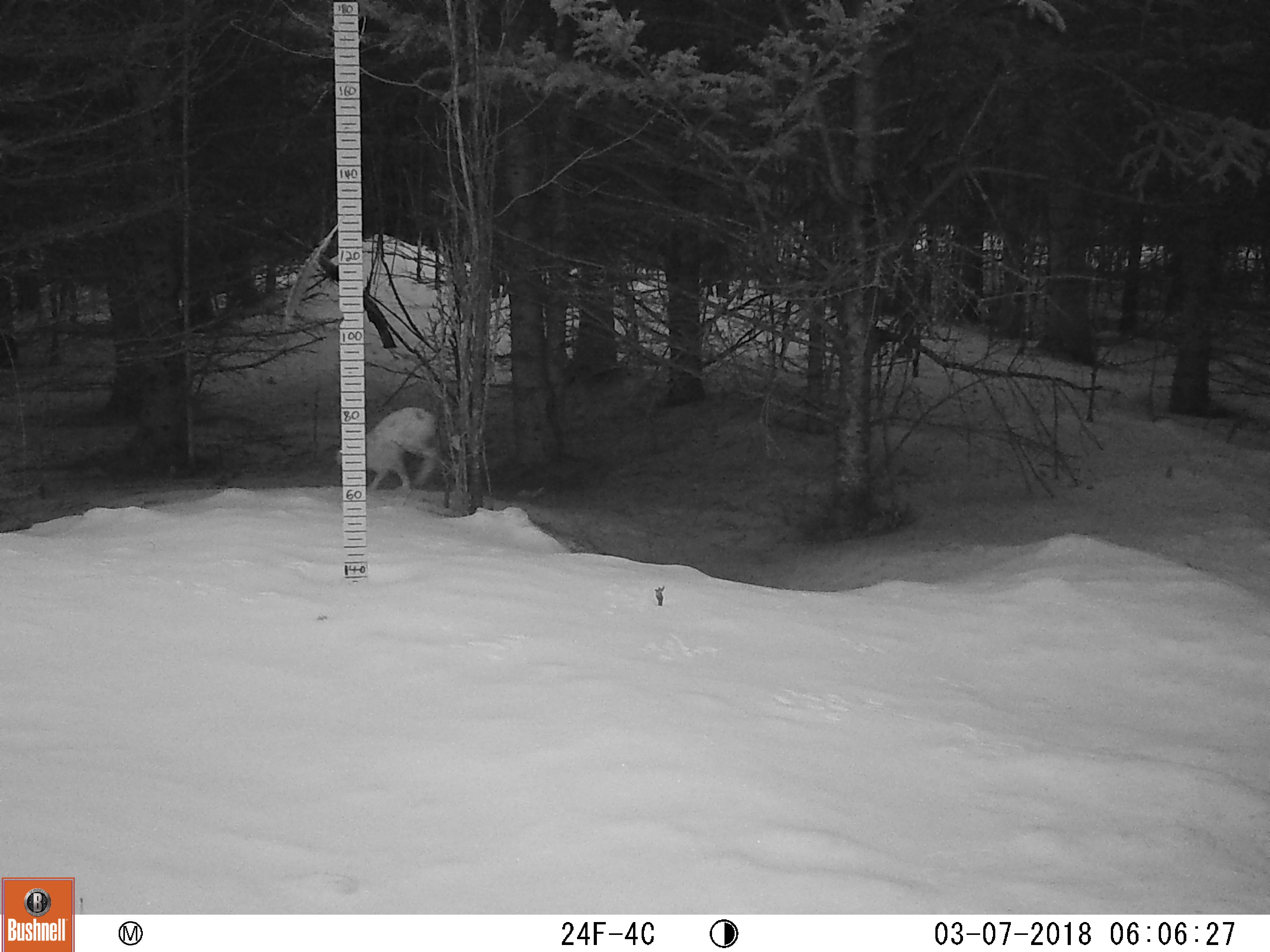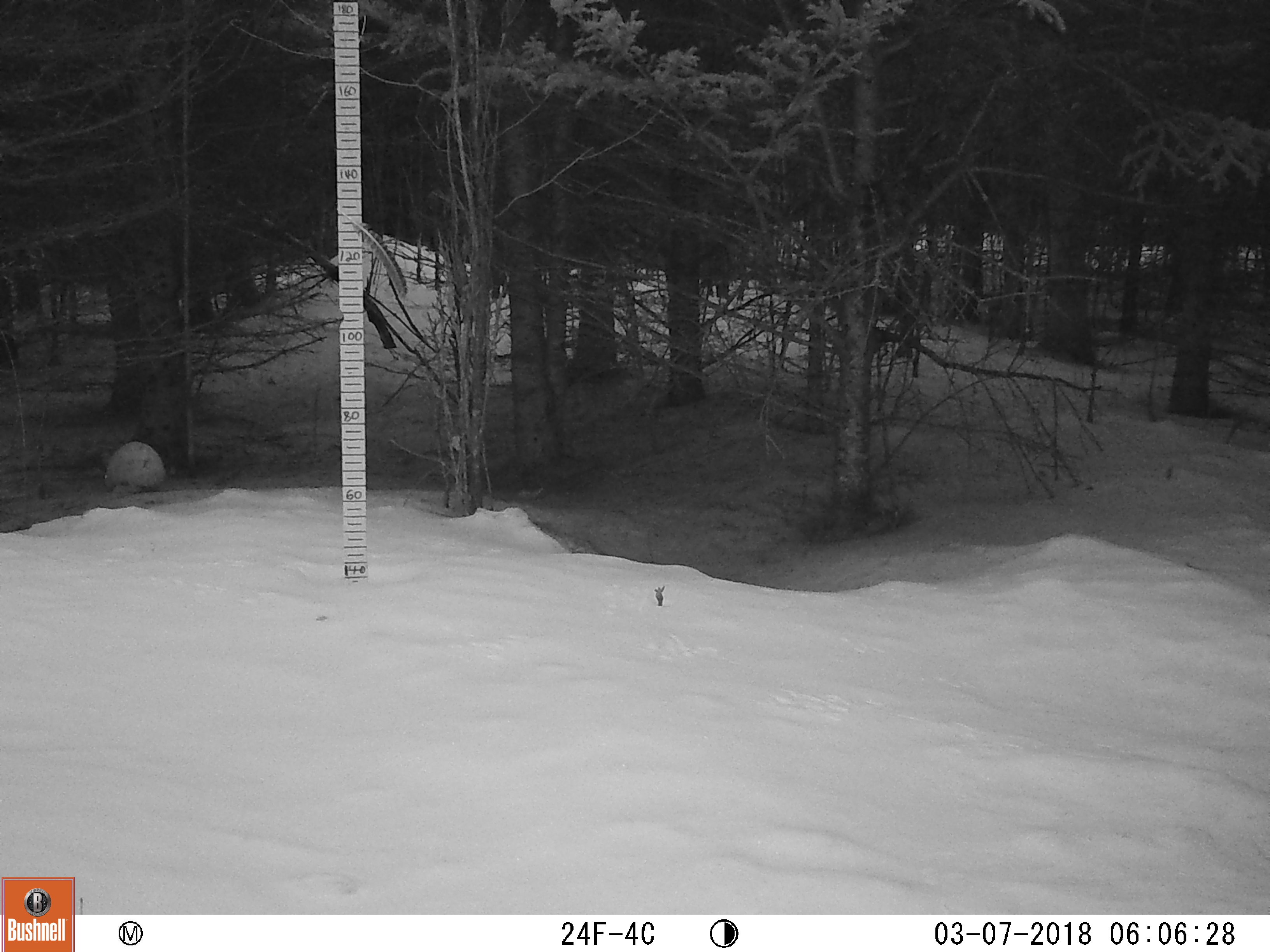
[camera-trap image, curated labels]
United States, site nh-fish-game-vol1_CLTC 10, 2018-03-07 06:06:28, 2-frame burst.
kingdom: Animalia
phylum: Chordata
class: Mammalia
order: Lagomorpha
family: Leporidae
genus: Lepus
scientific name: Lepus americanus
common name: snowshoe hare